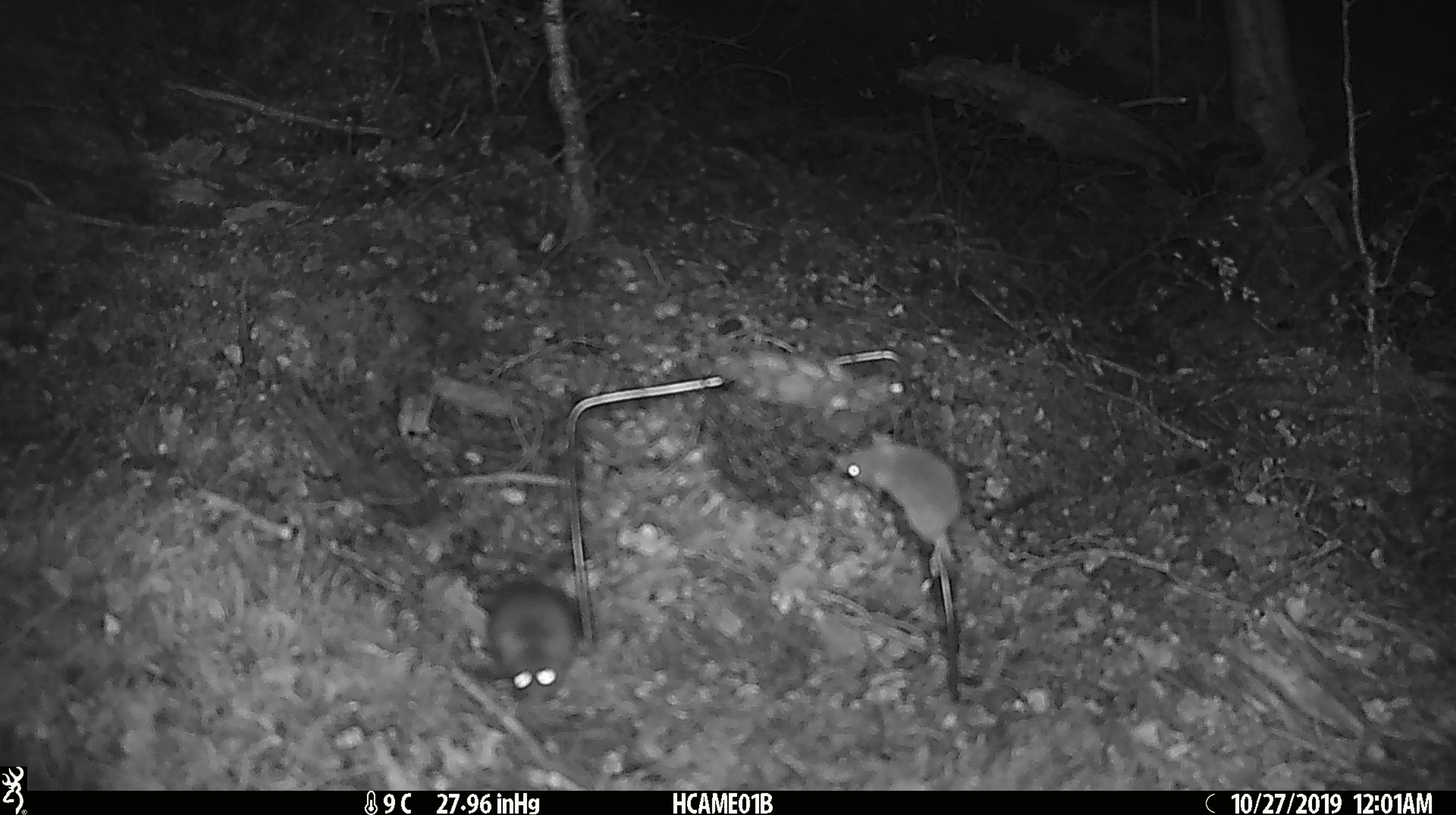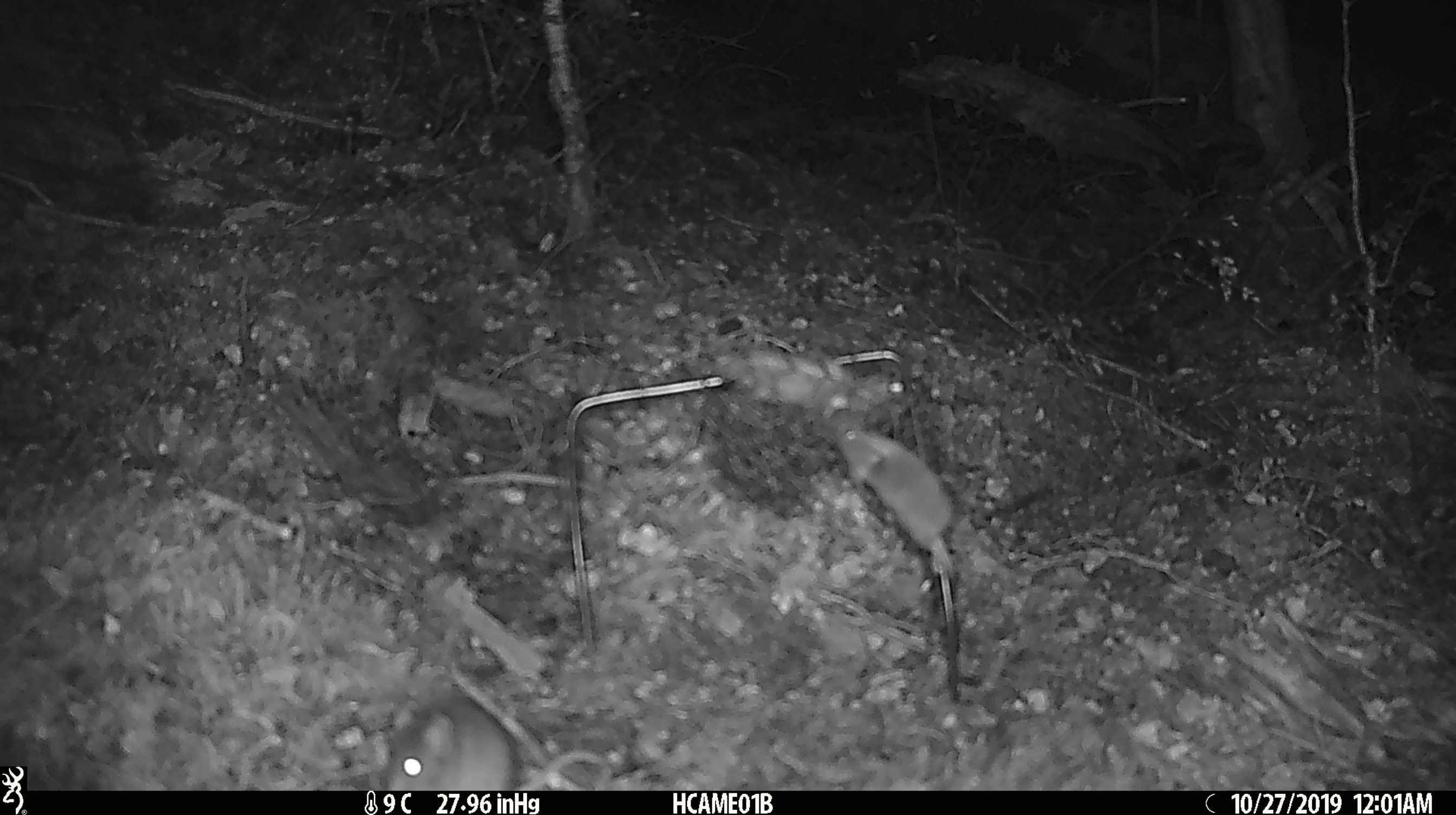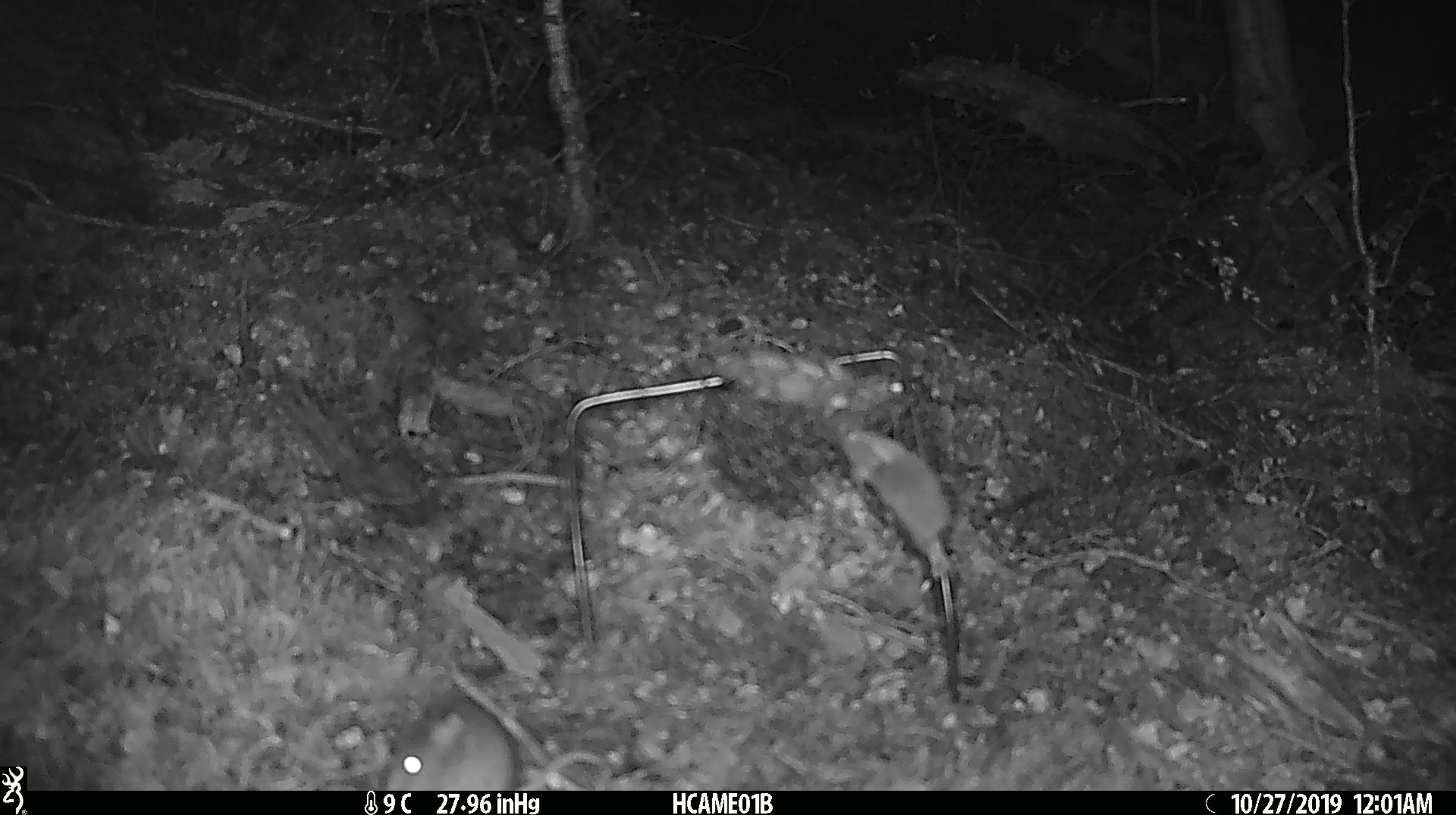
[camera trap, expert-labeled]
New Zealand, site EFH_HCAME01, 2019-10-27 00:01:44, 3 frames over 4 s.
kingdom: Animalia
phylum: Chordata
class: Mammalia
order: Rodentia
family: Muridae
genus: Mus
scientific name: Mus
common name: mouse